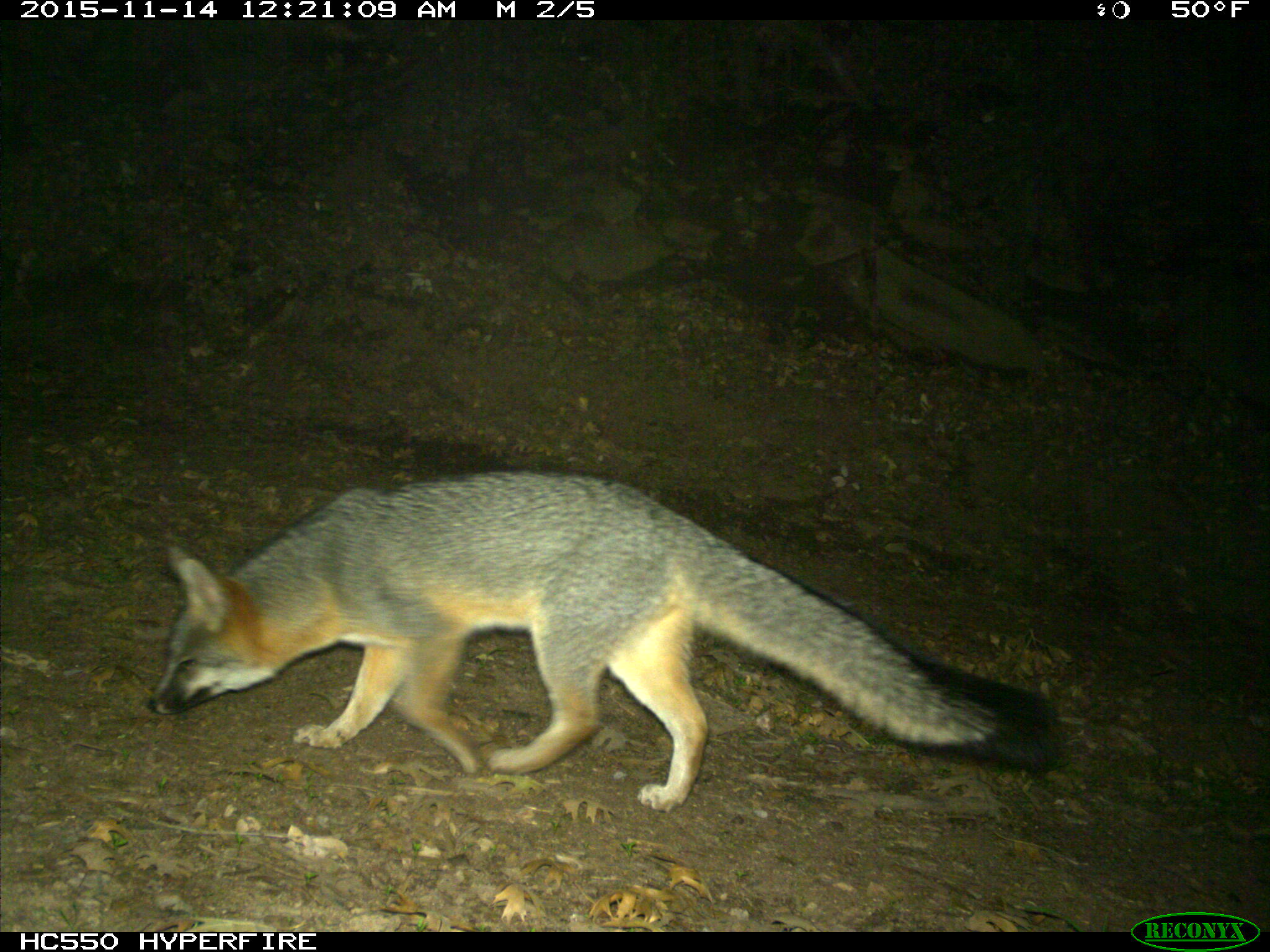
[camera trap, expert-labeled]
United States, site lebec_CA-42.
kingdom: Animalia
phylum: Chordata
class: Mammalia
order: Carnivora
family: Canidae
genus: Urocyon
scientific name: Urocyon cinereoargenteus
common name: gray fox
Urocyon cinereoargenteus (gray fox).